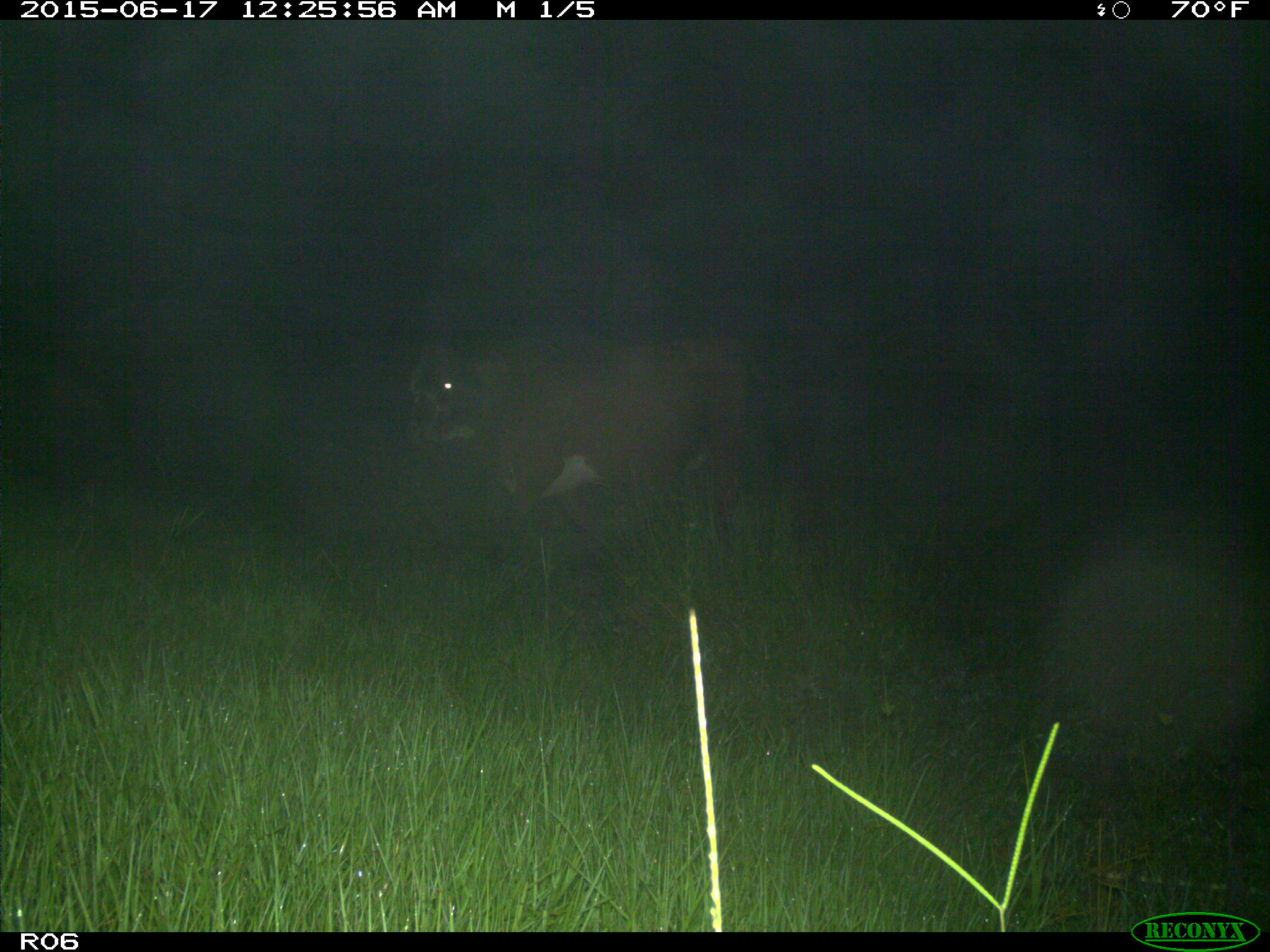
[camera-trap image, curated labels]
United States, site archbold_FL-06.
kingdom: Animalia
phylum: Chordata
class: Mammalia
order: Artiodactyla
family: Bovidae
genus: Bos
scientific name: Bos taurus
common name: domestic cow